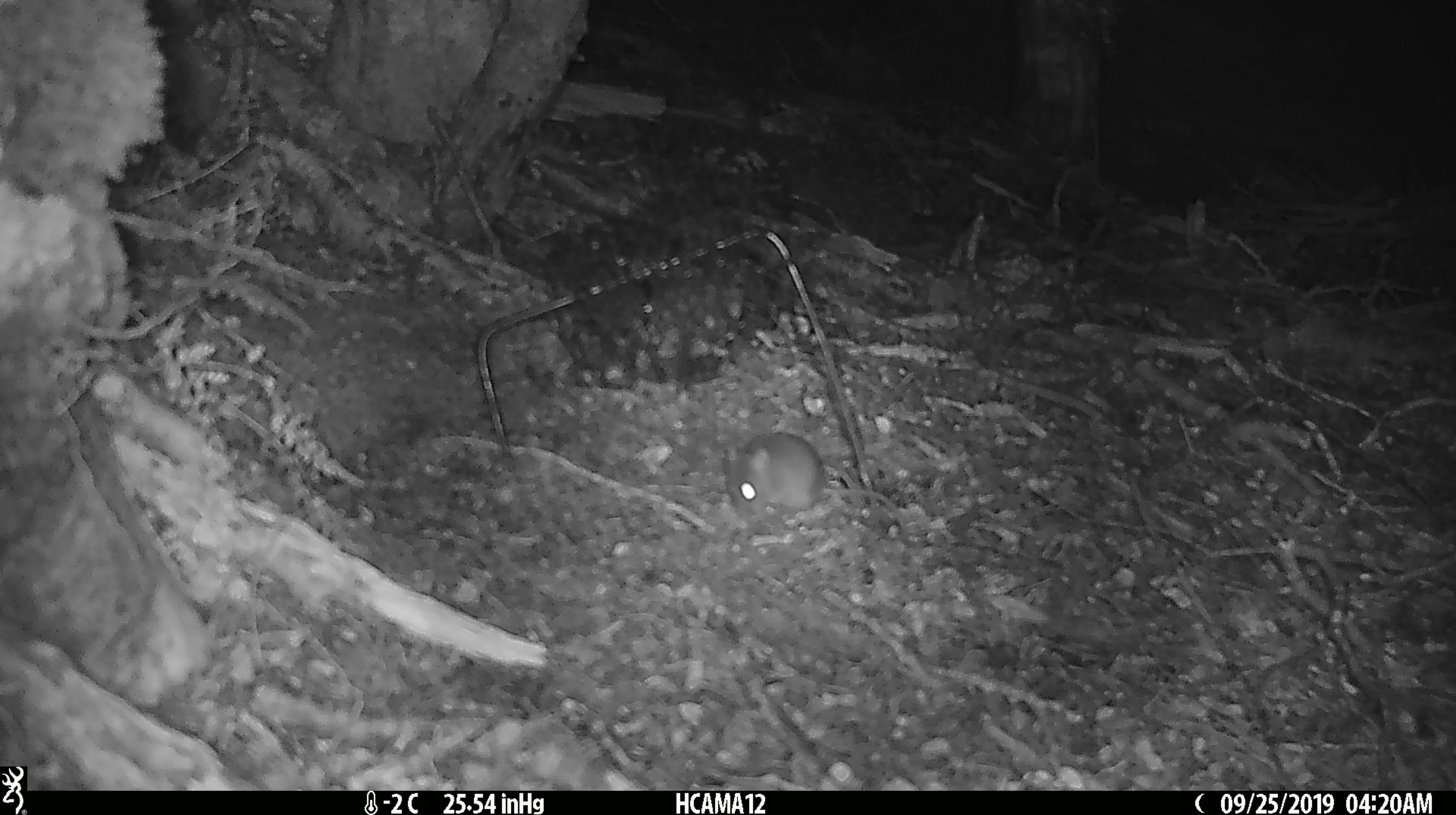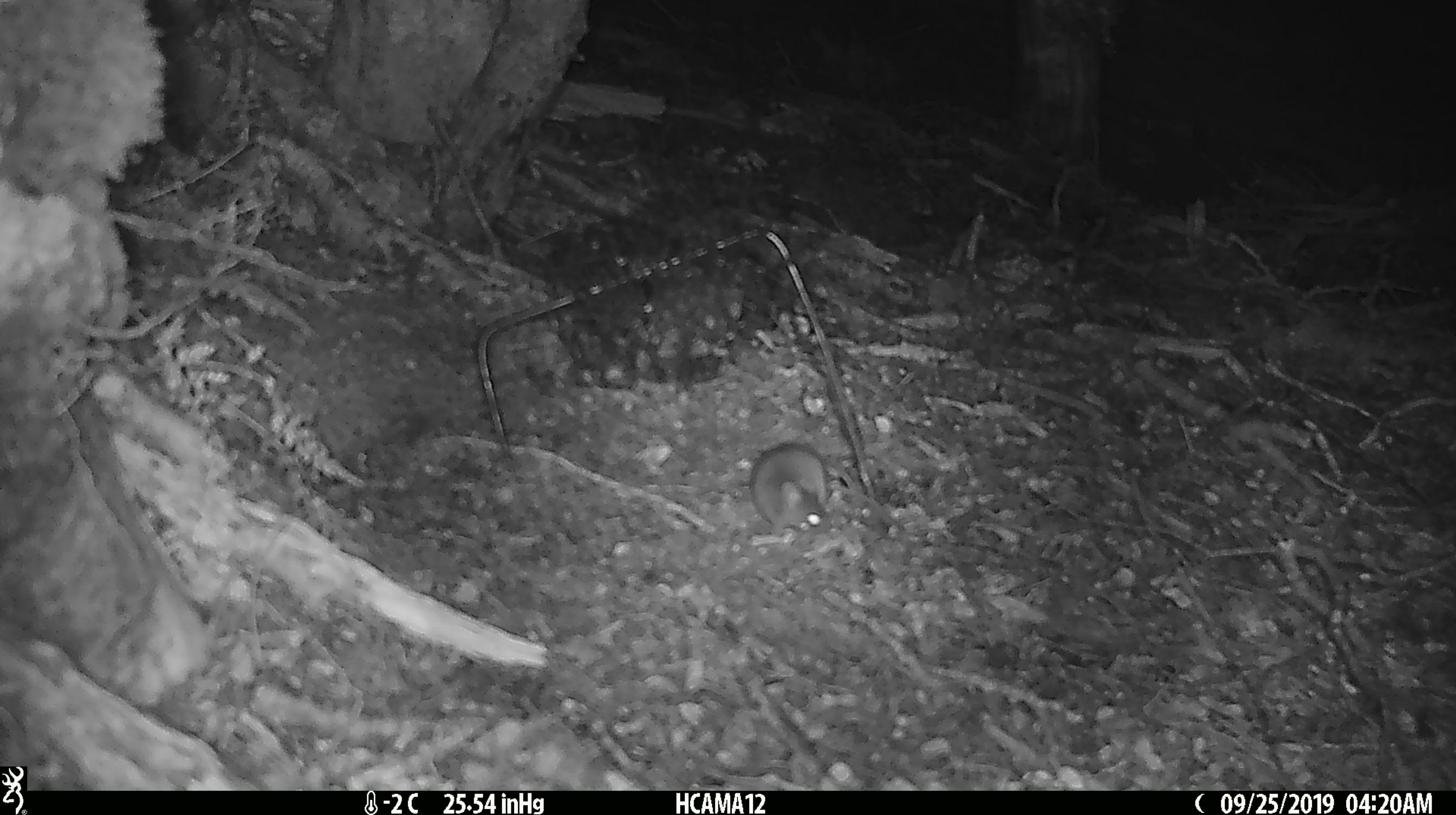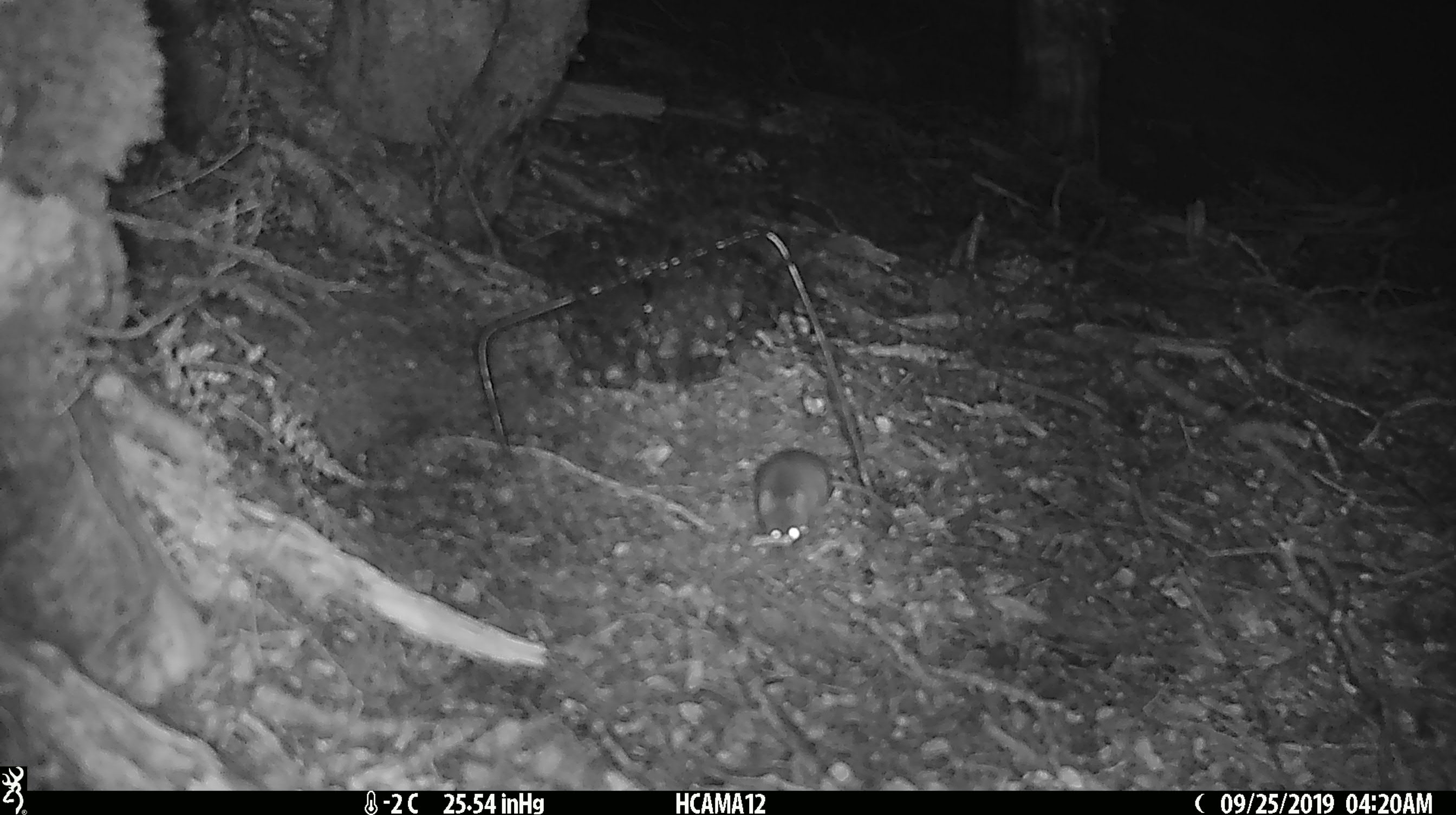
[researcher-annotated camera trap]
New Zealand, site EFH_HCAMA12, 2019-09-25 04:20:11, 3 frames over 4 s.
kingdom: Animalia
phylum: Chordata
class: Mammalia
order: Rodentia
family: Muridae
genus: Mus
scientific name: Mus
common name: mouse